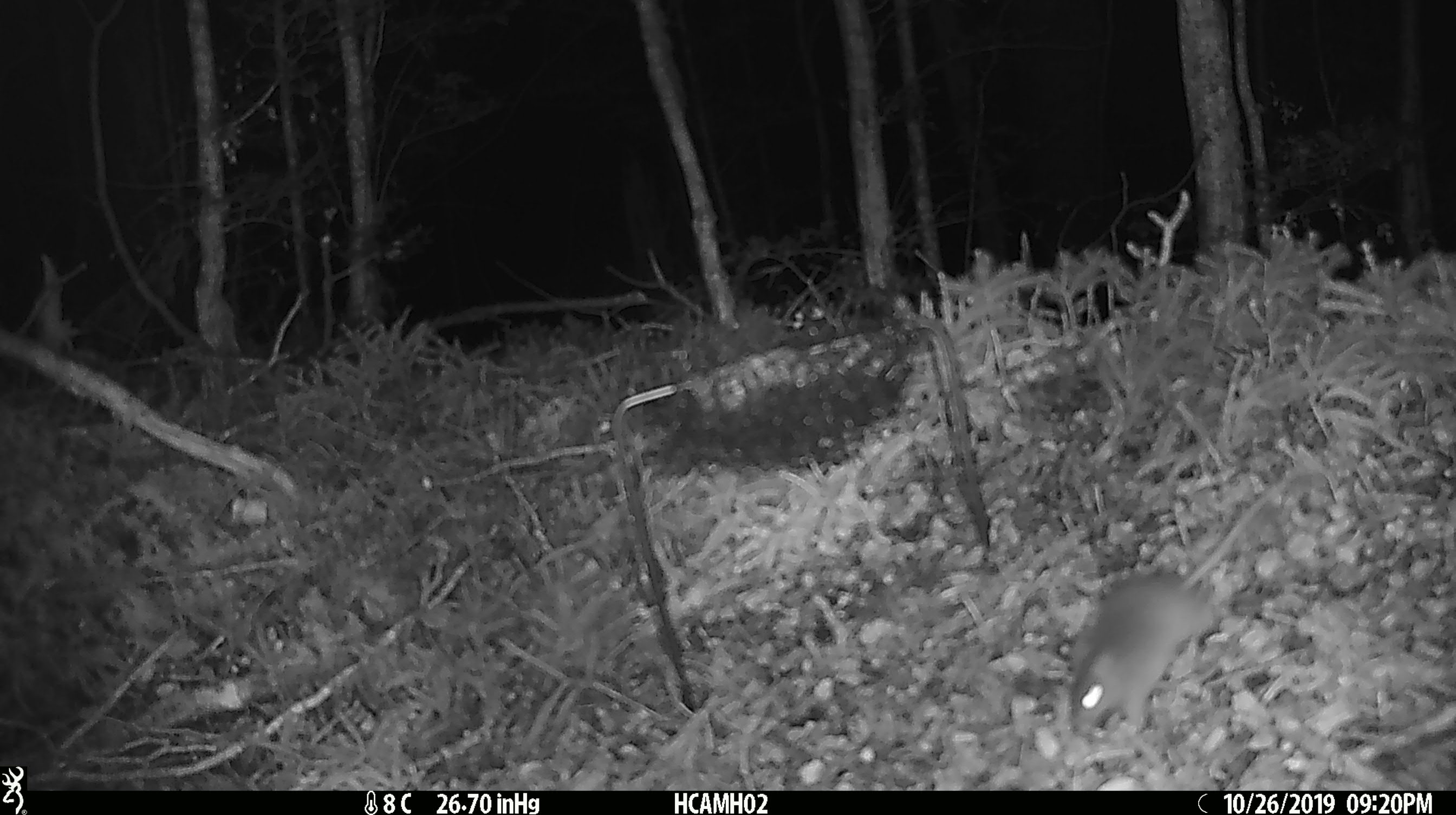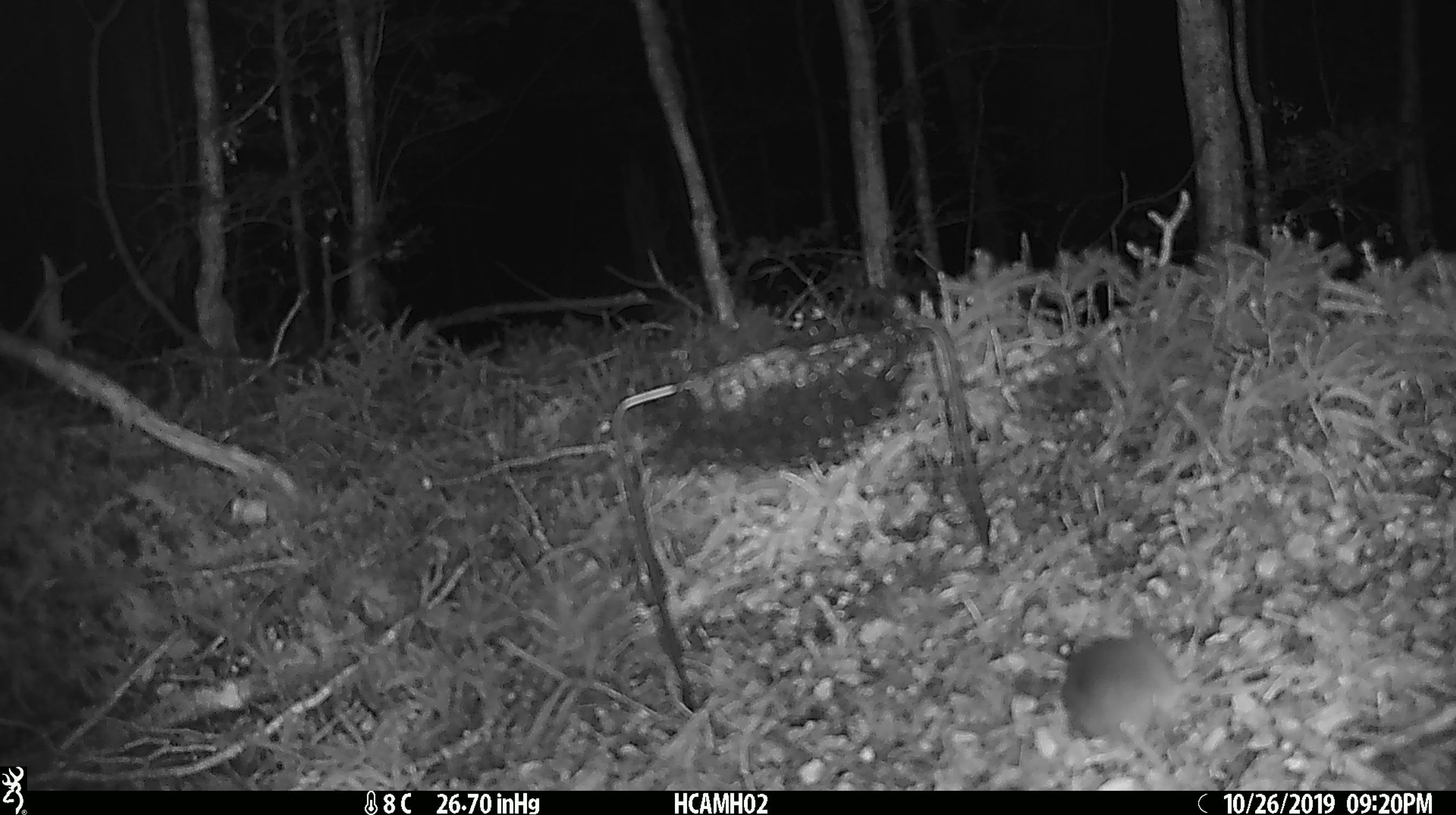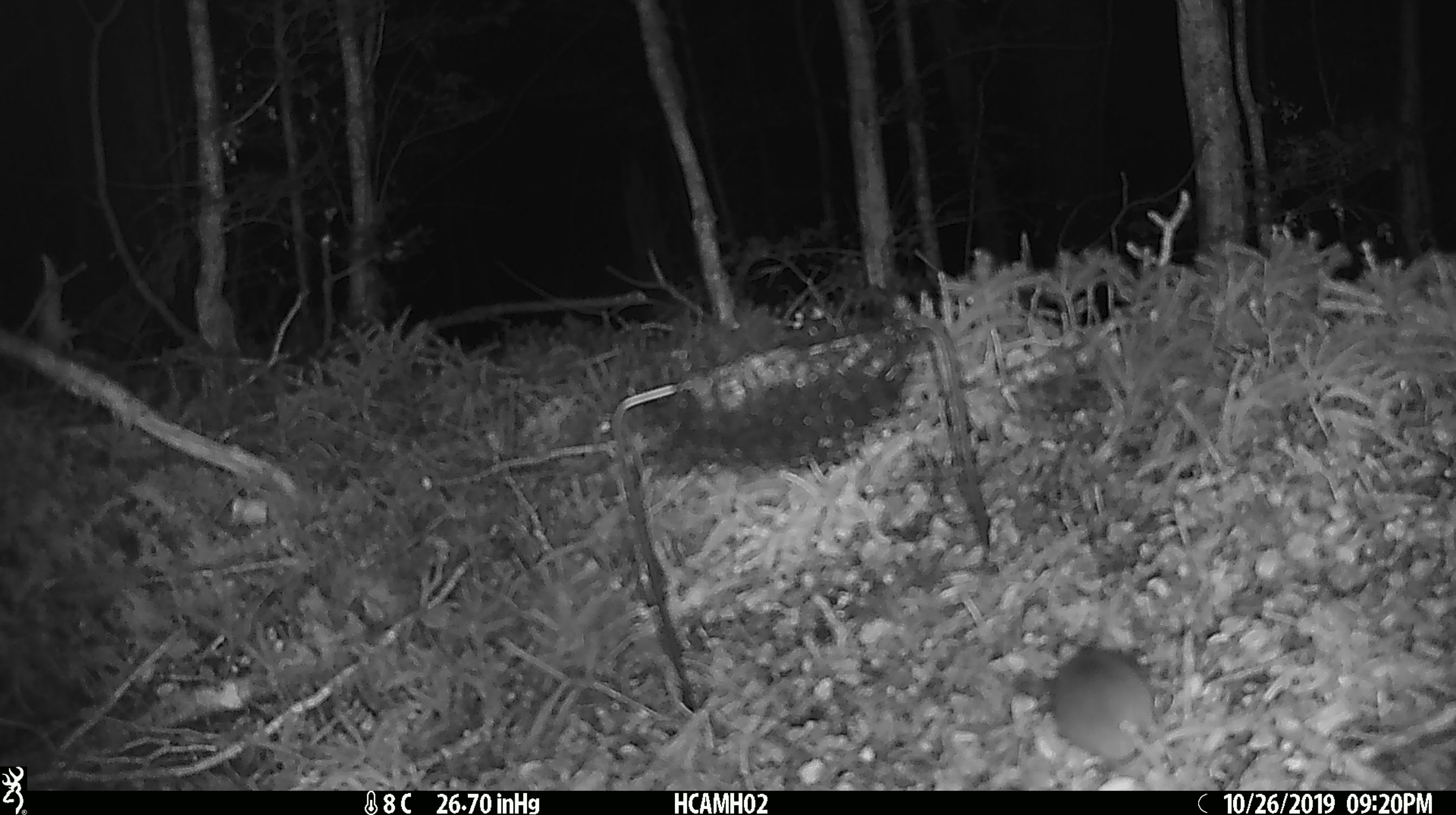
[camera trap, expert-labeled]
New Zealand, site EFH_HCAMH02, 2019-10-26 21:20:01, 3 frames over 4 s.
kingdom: Animalia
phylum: Chordata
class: Mammalia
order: Rodentia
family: Muridae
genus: Mus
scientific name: Mus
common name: mouse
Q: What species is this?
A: Mouse (Mus).